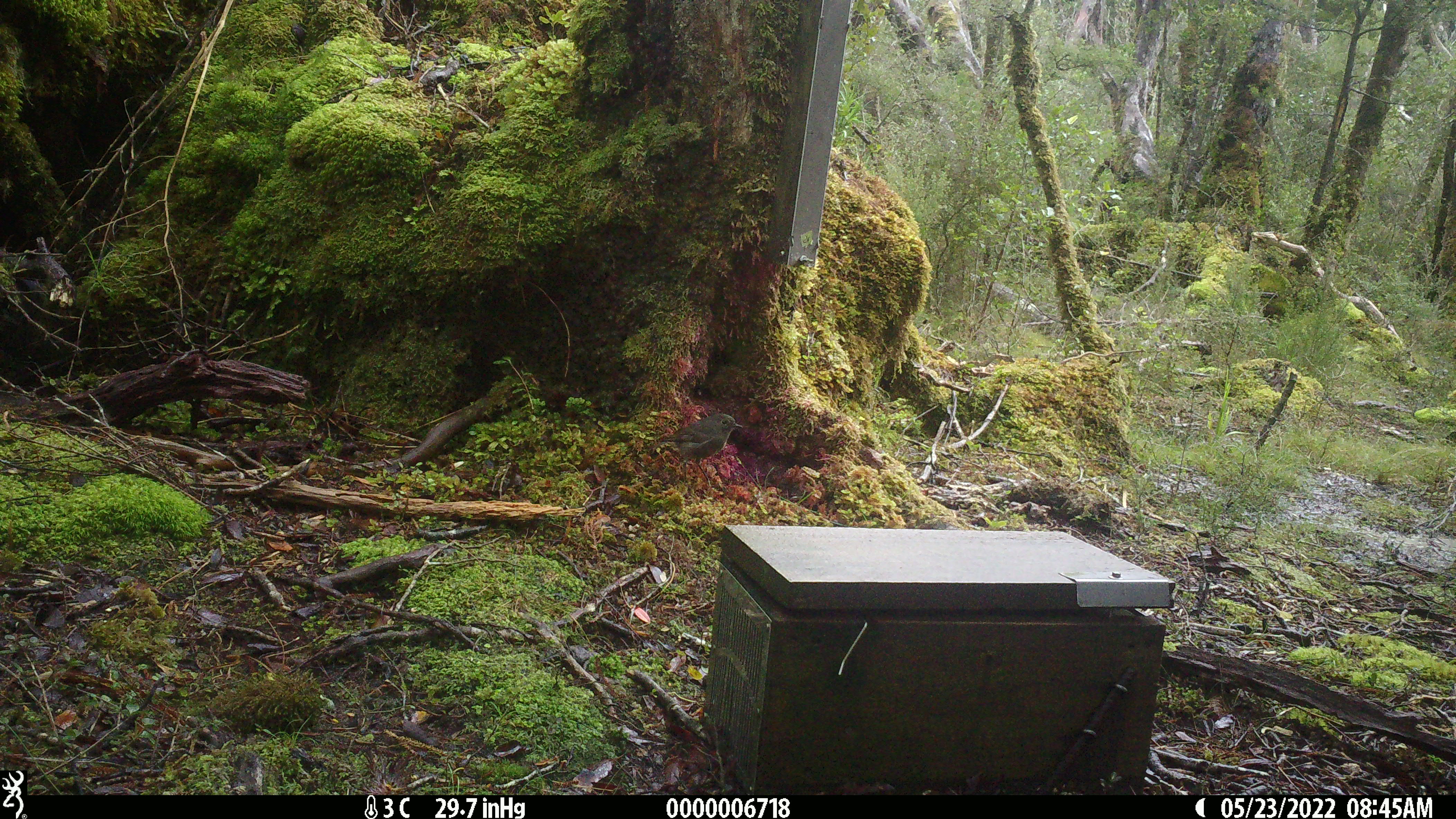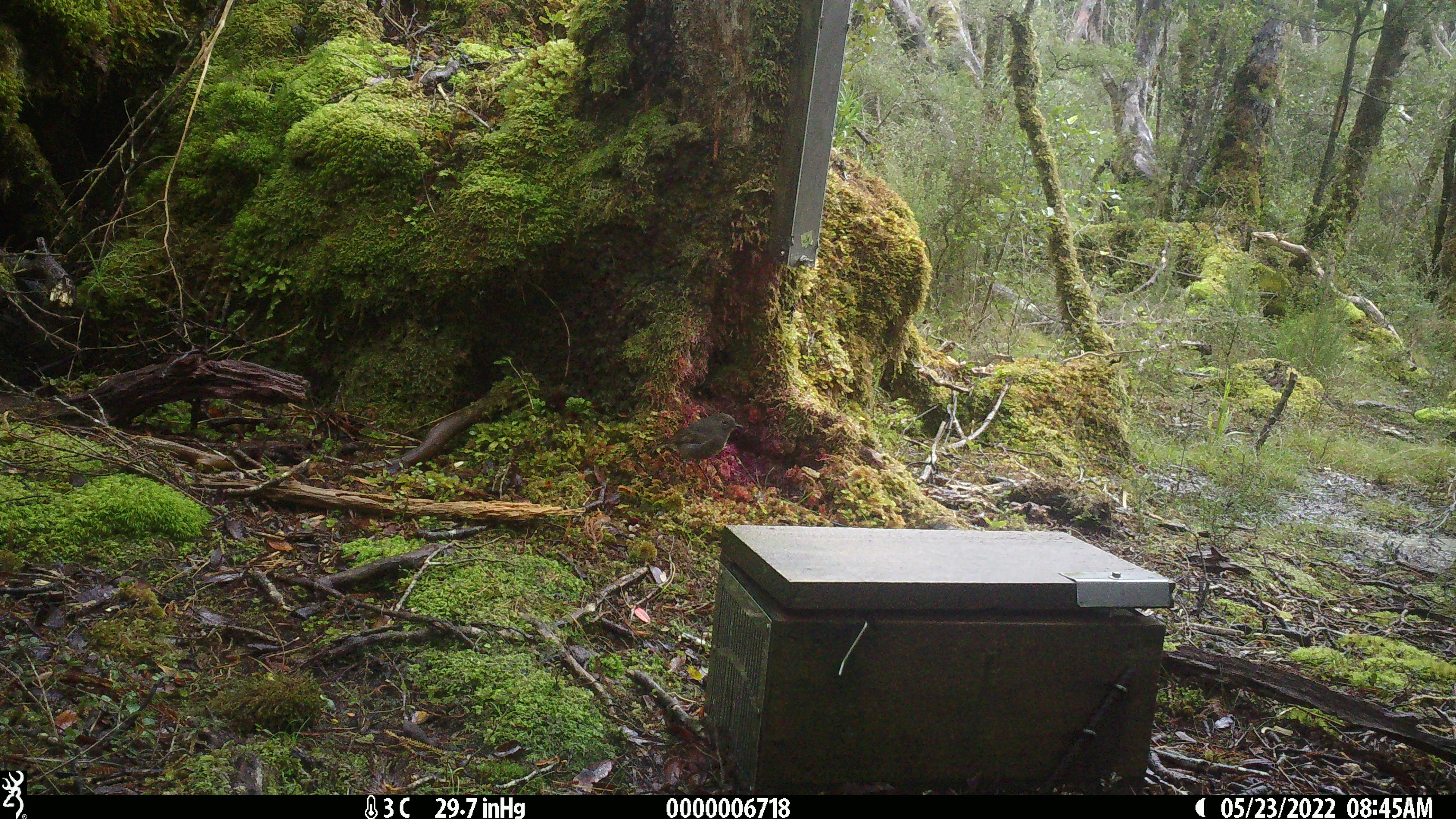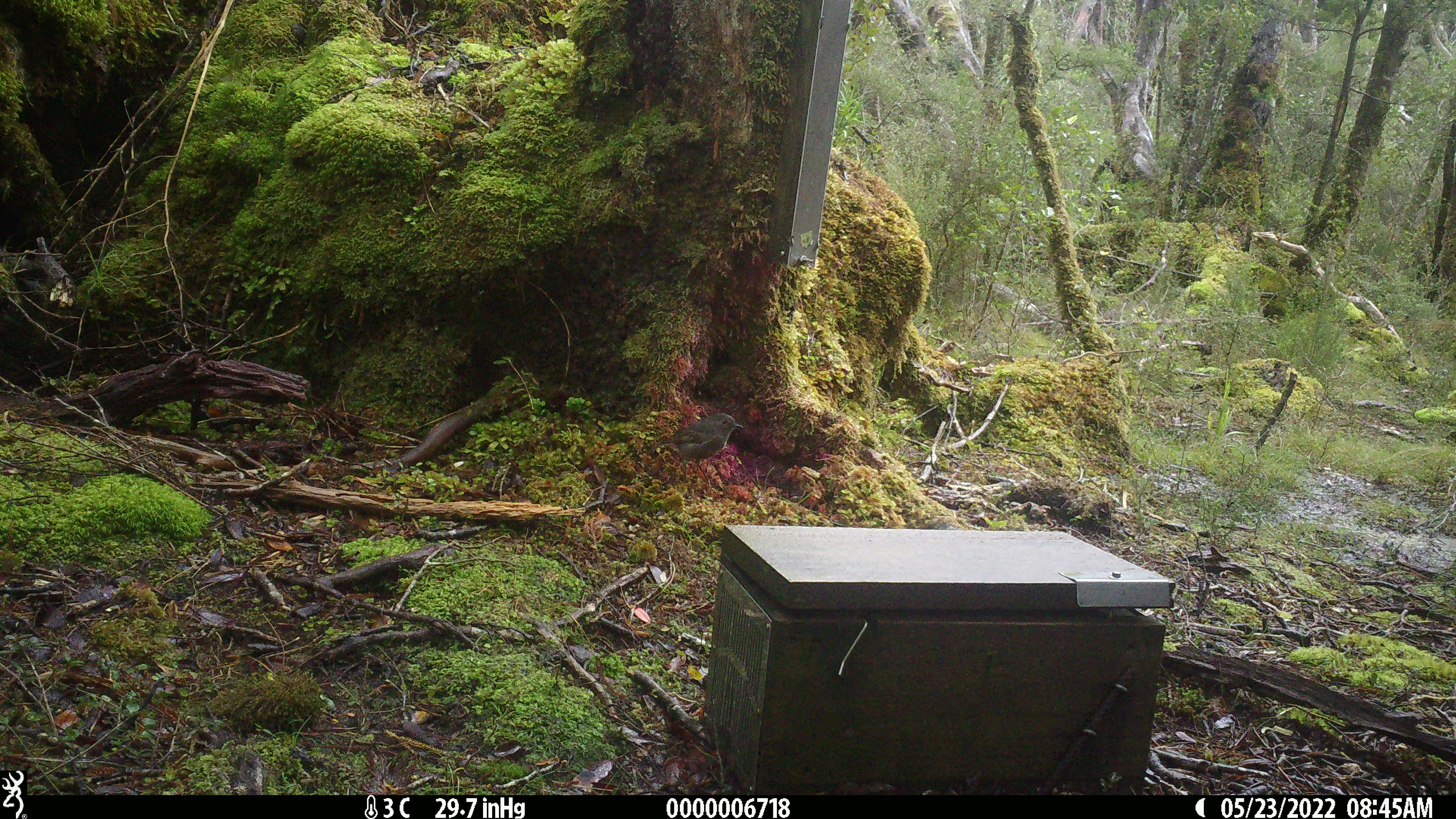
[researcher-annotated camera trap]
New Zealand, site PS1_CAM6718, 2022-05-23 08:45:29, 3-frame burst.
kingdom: Animalia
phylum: Chordata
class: Aves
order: Passeriformes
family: Petroicidae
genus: Petroica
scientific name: Petroica australis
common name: new zealand robin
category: robin